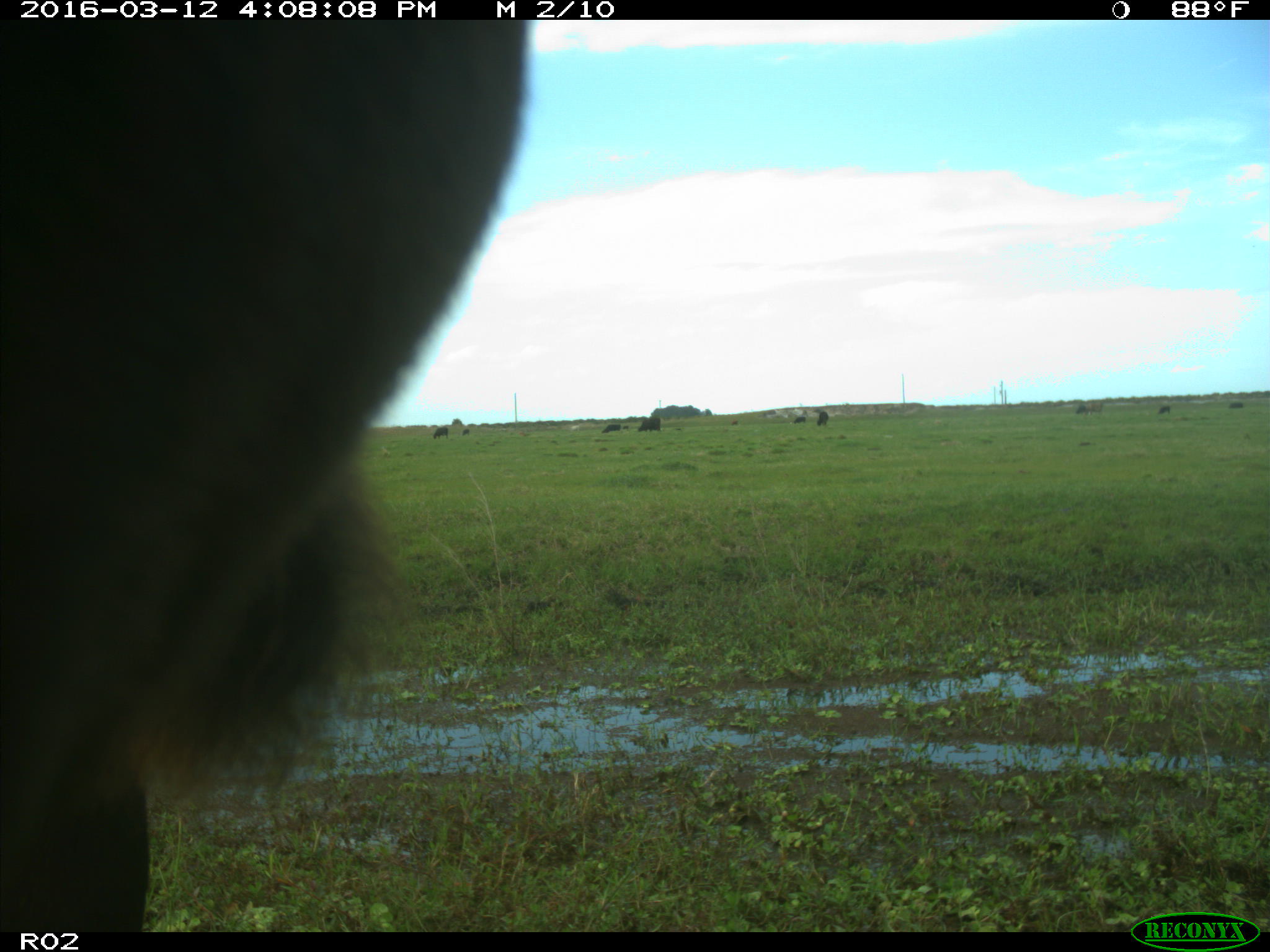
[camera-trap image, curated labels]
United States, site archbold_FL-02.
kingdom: Animalia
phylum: Chordata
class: Mammalia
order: Artiodactyla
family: Bovidae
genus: Bos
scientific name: Bos taurus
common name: domestic cow